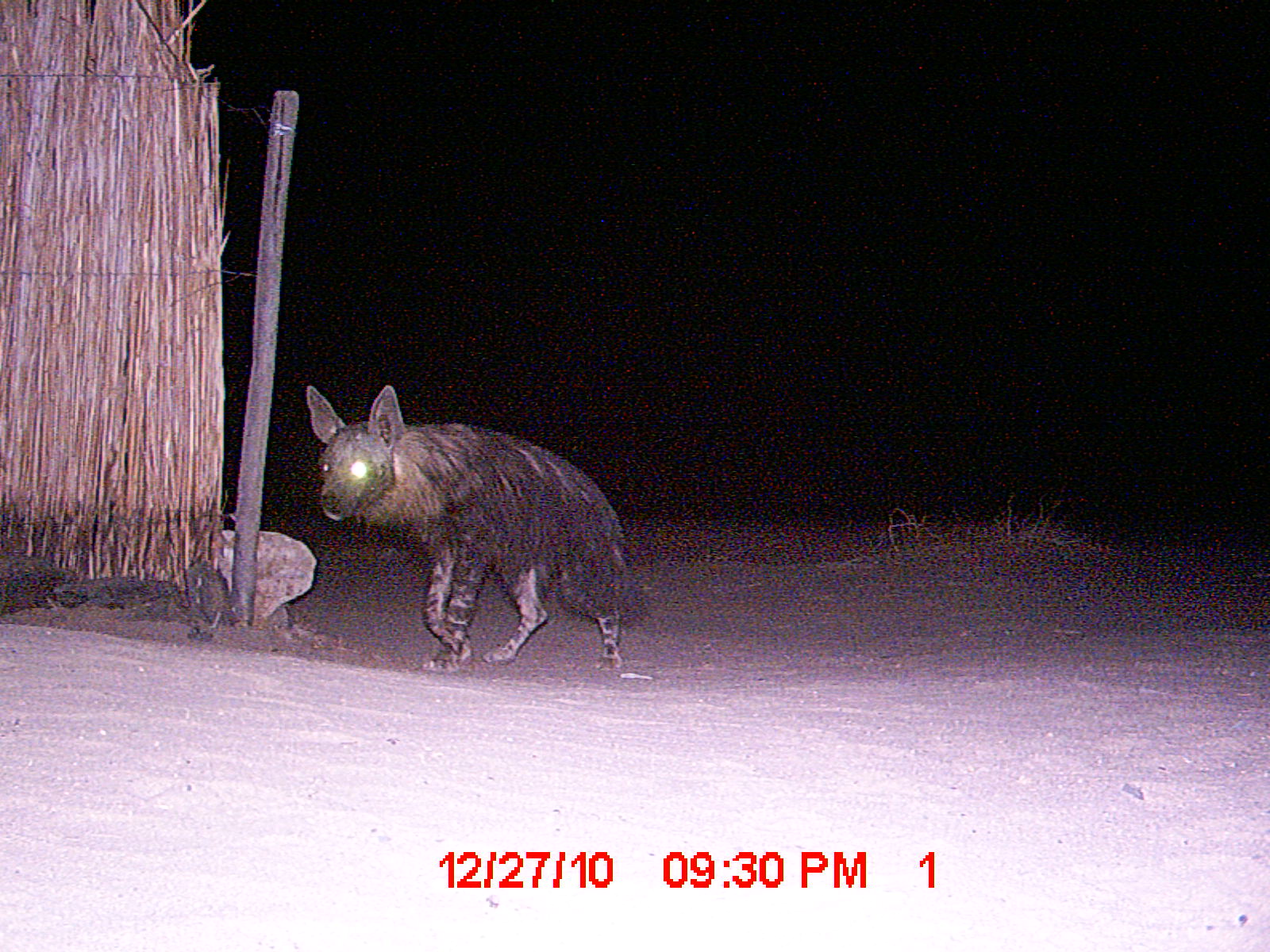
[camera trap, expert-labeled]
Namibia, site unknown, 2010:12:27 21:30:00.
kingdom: Animalia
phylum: Chordata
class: Mammalia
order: Carnivora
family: Hyaenidae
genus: Parahyaena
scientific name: Parahyaena brunnea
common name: brown hyena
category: hyaena brunnea